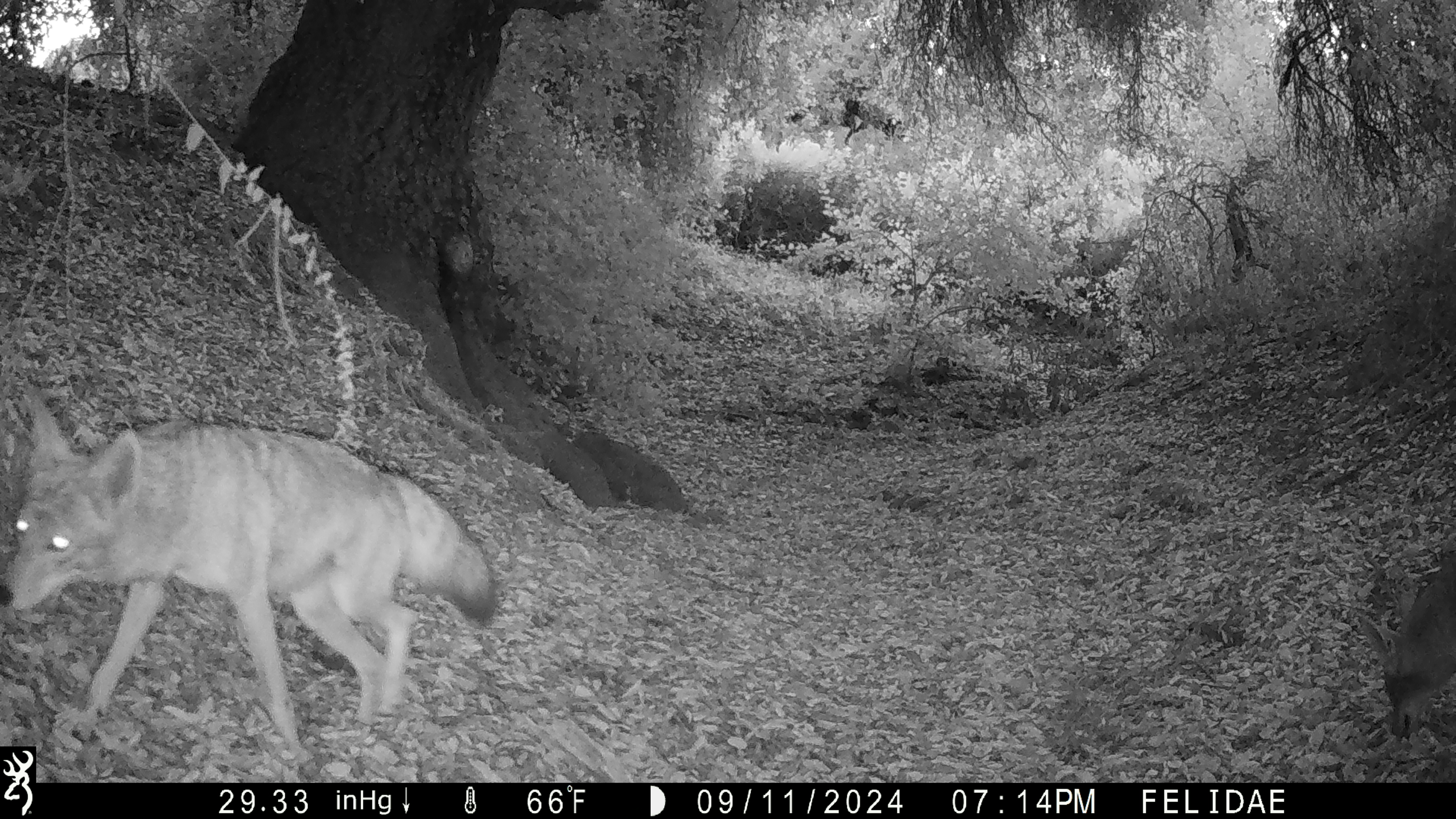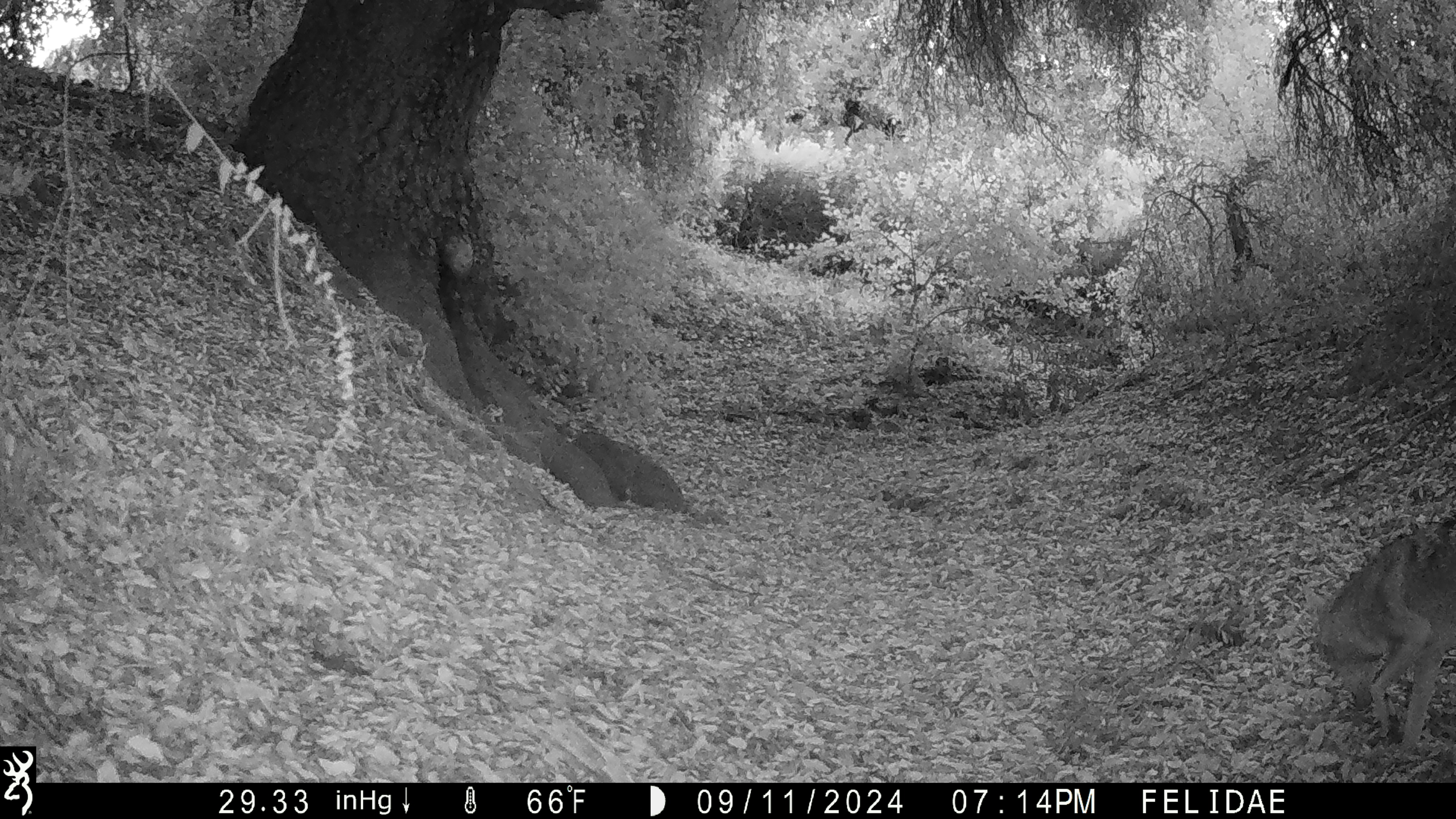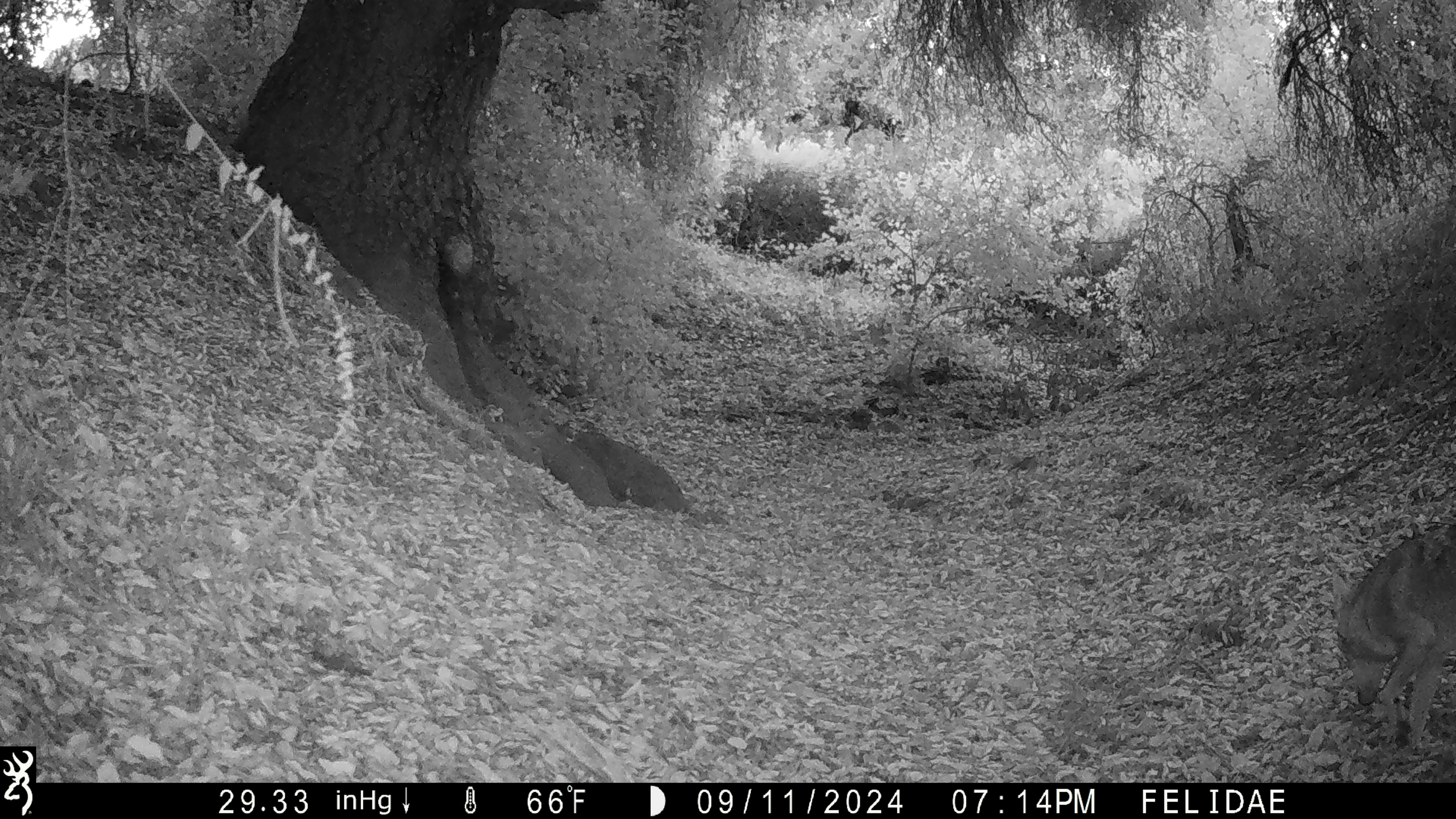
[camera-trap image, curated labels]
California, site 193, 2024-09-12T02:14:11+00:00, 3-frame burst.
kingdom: Animalia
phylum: Chordata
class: Mammalia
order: Carnivora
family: Canidae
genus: Canis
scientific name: Canis latrans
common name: coyote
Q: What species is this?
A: Coyote (Canis latrans).